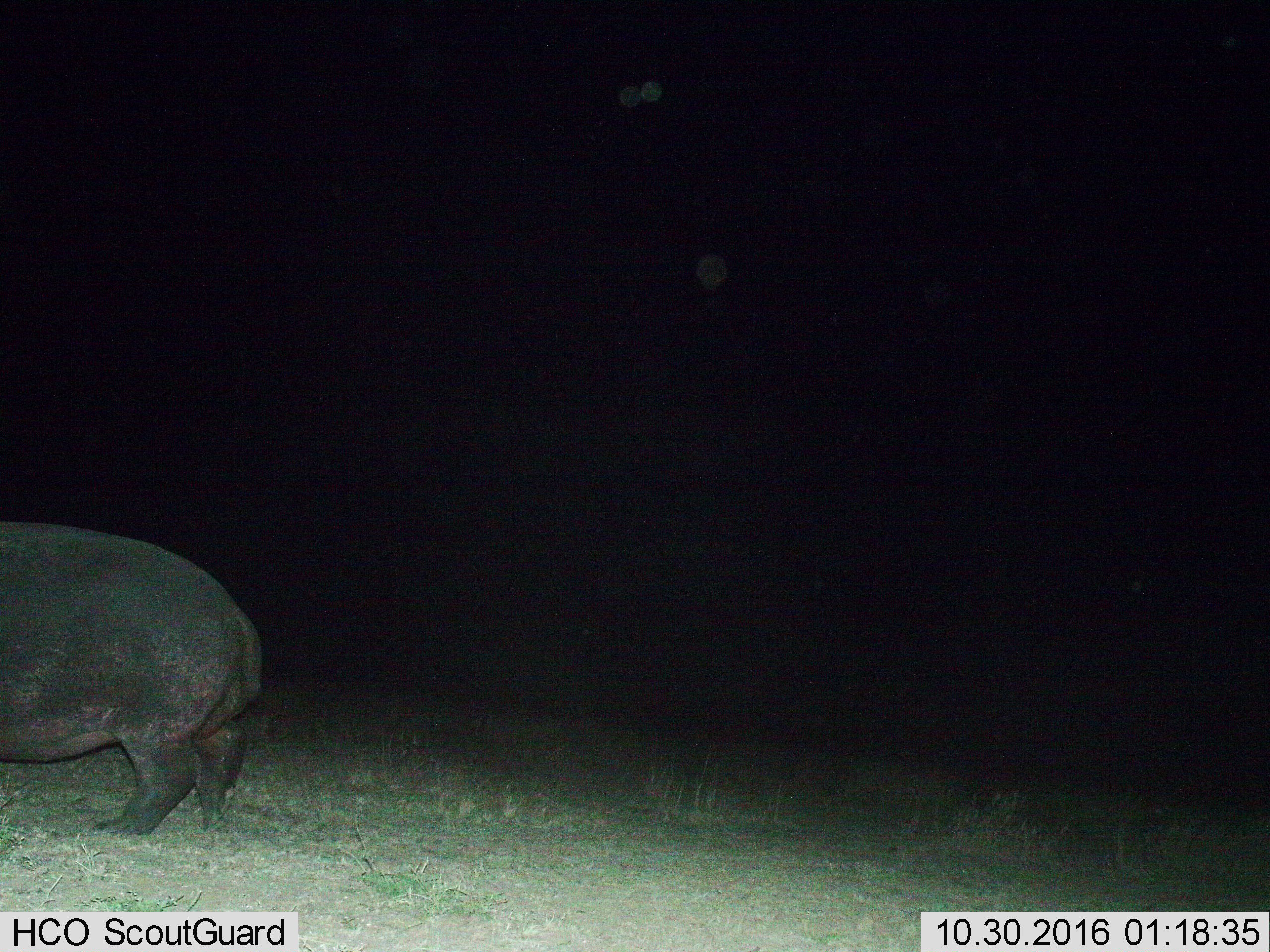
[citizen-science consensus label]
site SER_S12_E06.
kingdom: Animalia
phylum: Chordata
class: Mammalia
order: Artiodactyla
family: Hippopotamidae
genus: Hippopotamus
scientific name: Hippopotamus amphibius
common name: hippopotamus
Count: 1.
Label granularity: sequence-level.